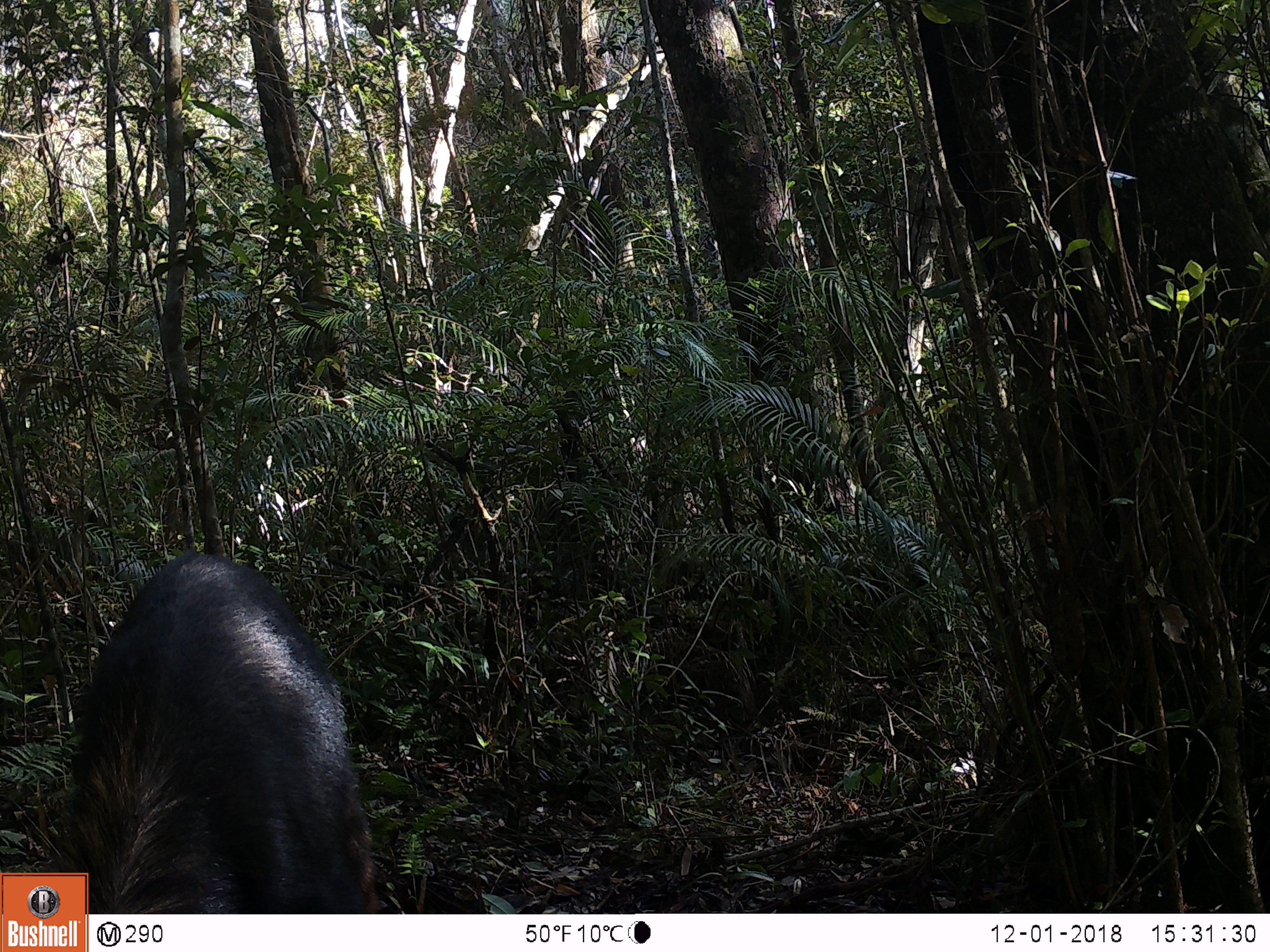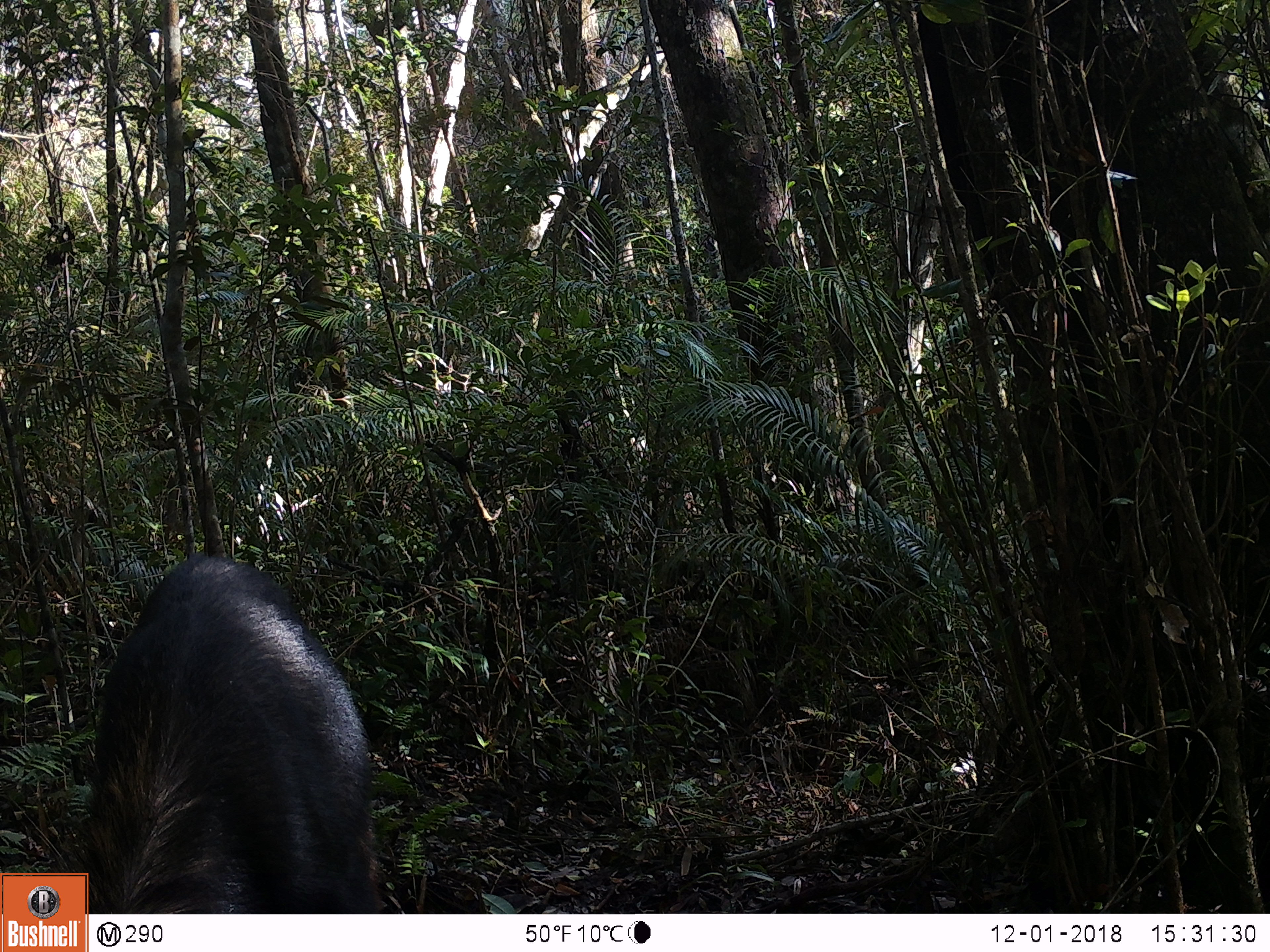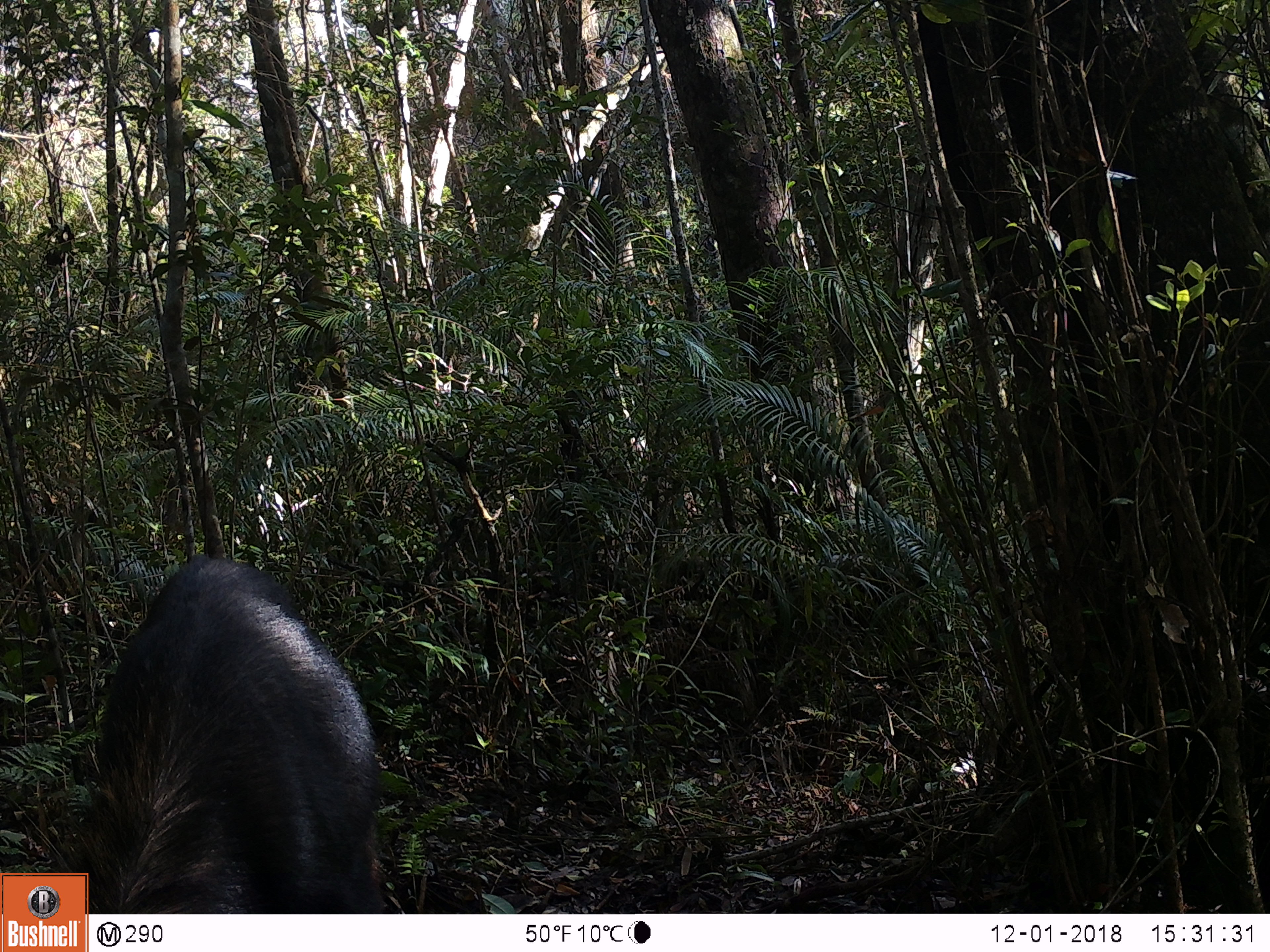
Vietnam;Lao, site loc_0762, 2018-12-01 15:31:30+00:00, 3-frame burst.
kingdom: Animalia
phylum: Chordata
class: Mammalia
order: Artiodactyla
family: Bovidae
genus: Capricornis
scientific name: Capricornis sumatraensis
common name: chinese serow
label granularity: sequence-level